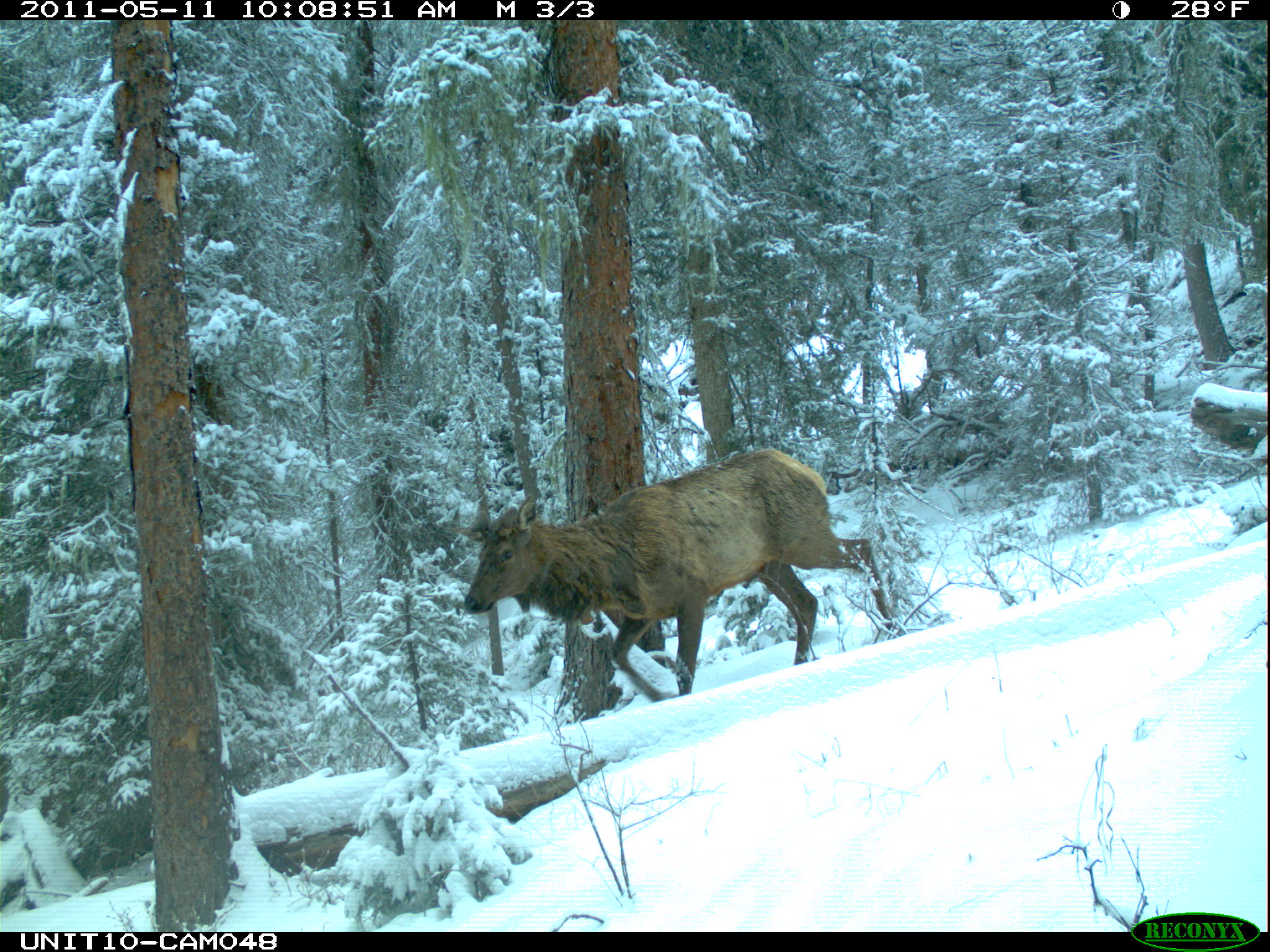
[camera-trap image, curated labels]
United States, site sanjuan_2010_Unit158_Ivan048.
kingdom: Animalia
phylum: Chordata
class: Mammalia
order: Artiodactyla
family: Cervidae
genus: Cervus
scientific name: Cervus elaphus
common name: red deer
Cervus elaphus (red deer).